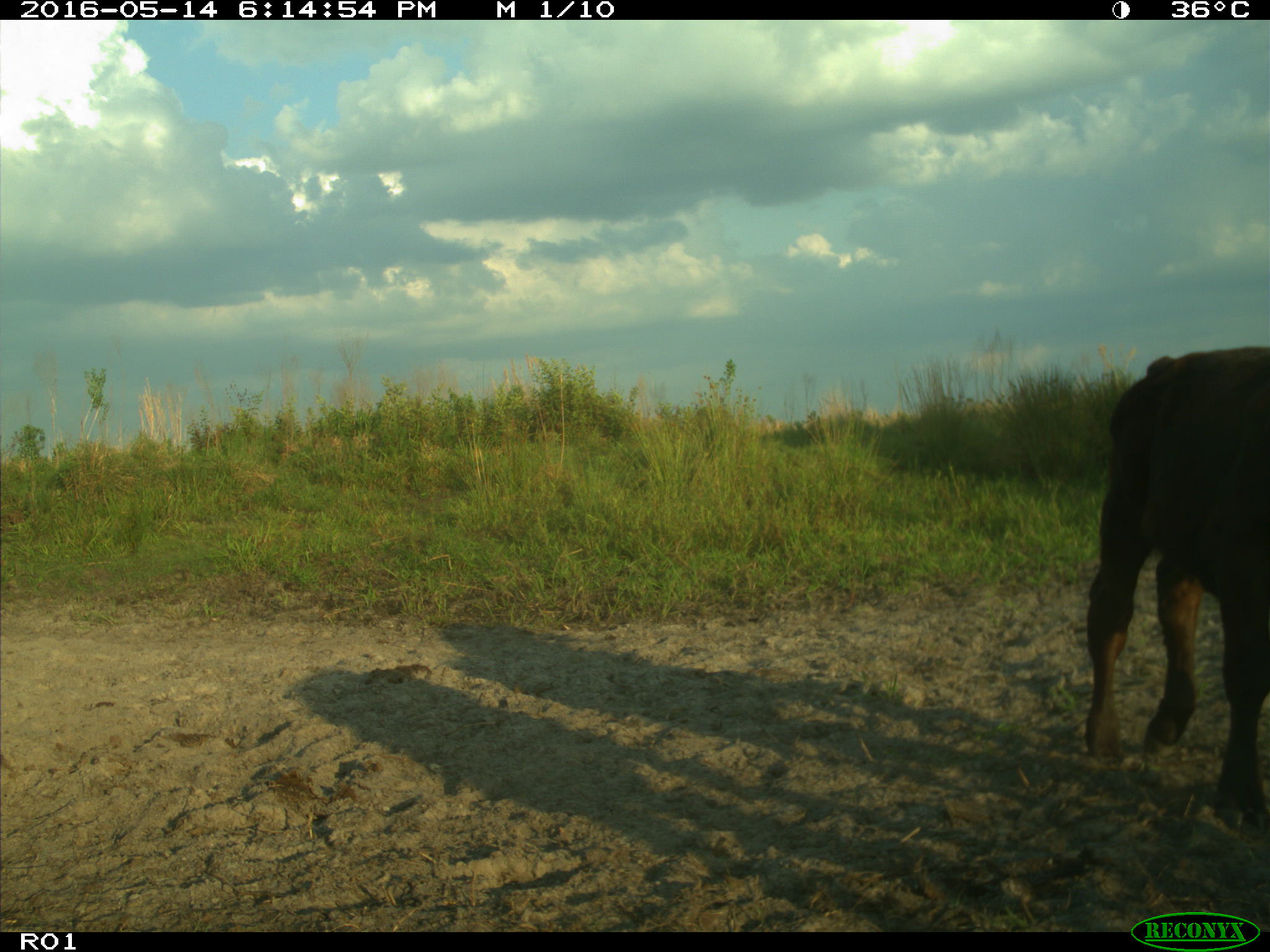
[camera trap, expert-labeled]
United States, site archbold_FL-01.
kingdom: Animalia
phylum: Chordata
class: Mammalia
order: Artiodactyla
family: Bovidae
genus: Bos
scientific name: Bos taurus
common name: domestic cow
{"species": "Bos taurus (domestic cow)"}